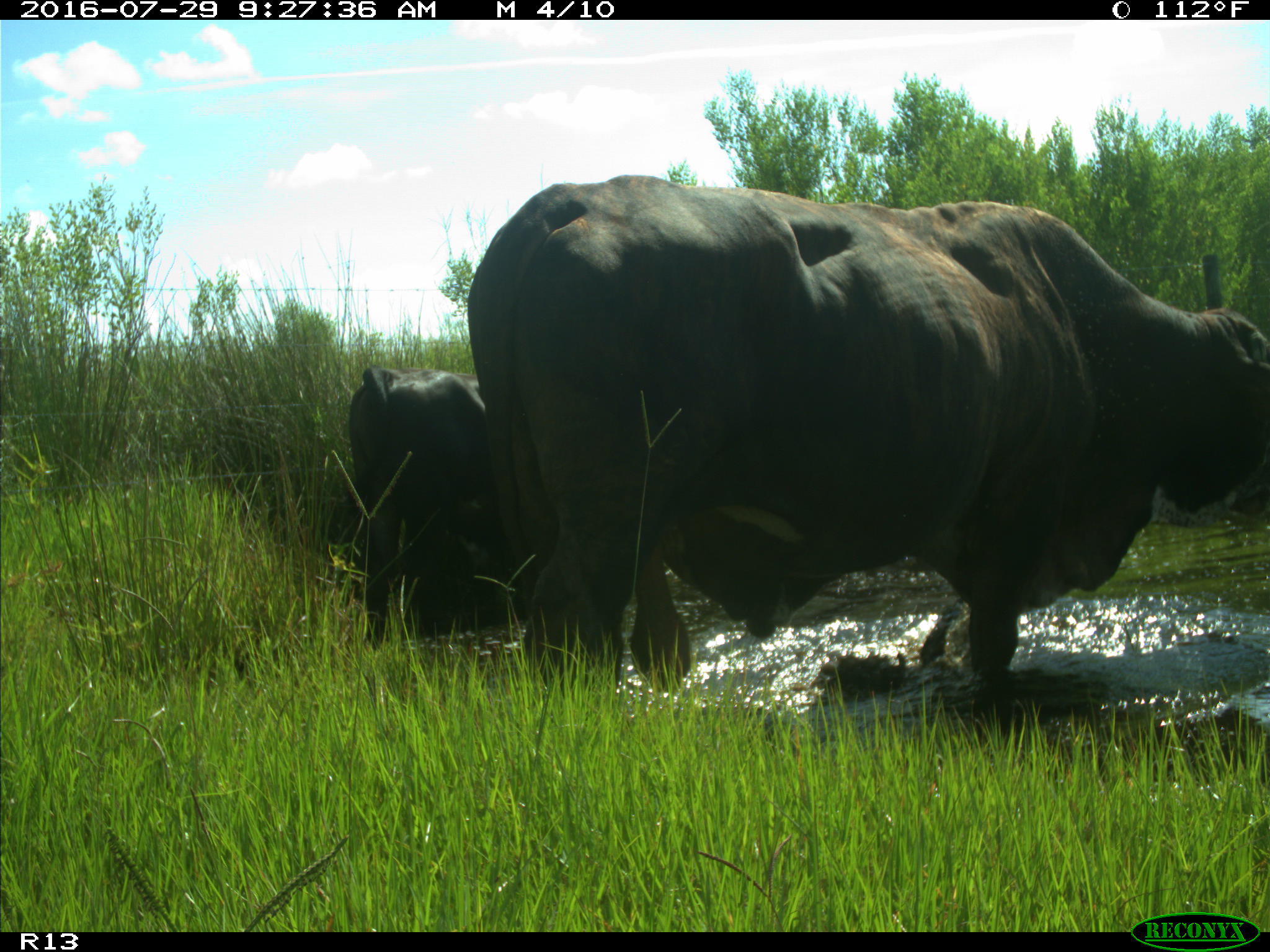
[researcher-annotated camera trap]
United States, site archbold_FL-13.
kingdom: Animalia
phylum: Chordata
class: Mammalia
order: Artiodactyla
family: Bovidae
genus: Bos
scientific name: Bos taurus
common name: domestic cow